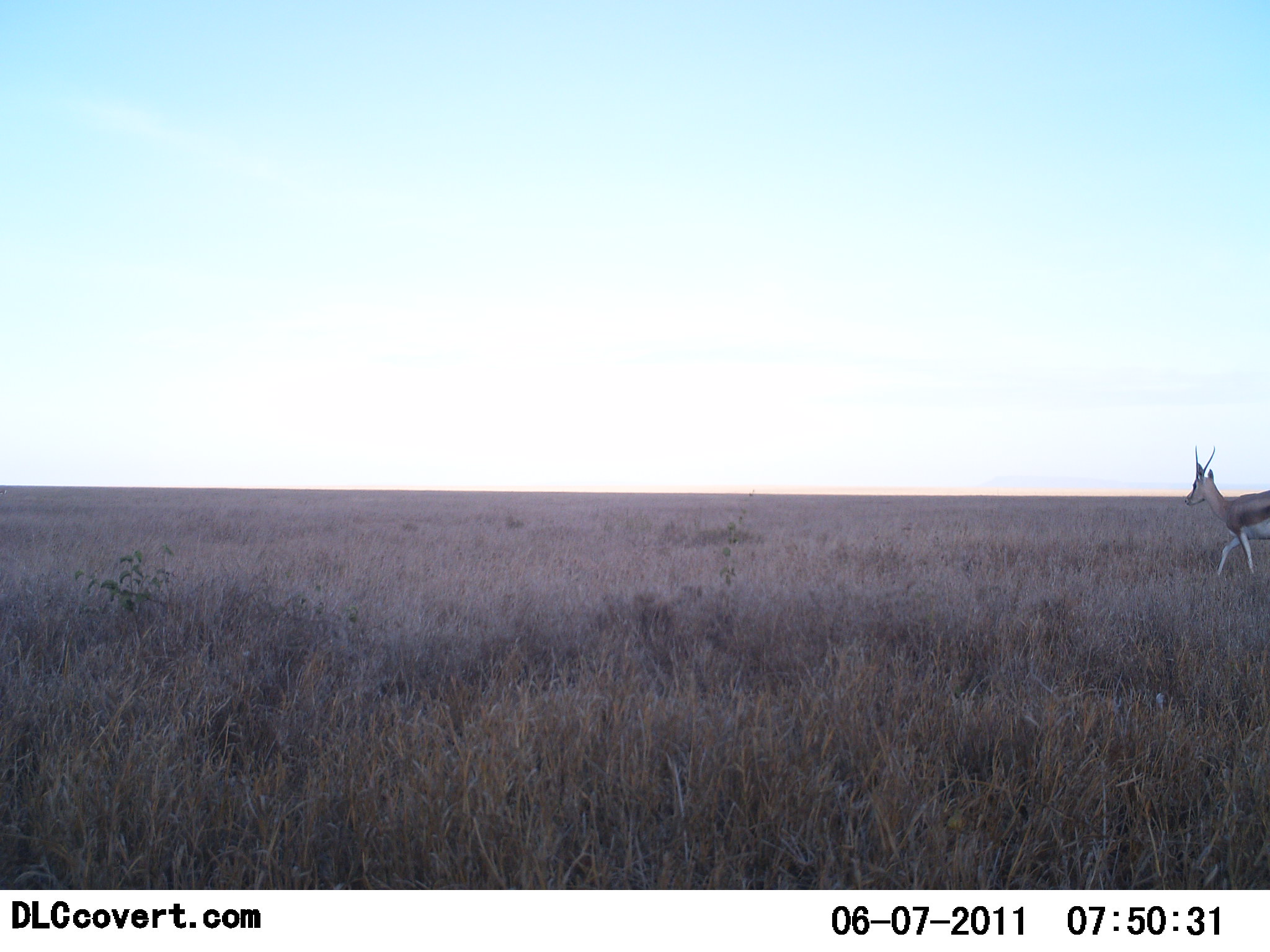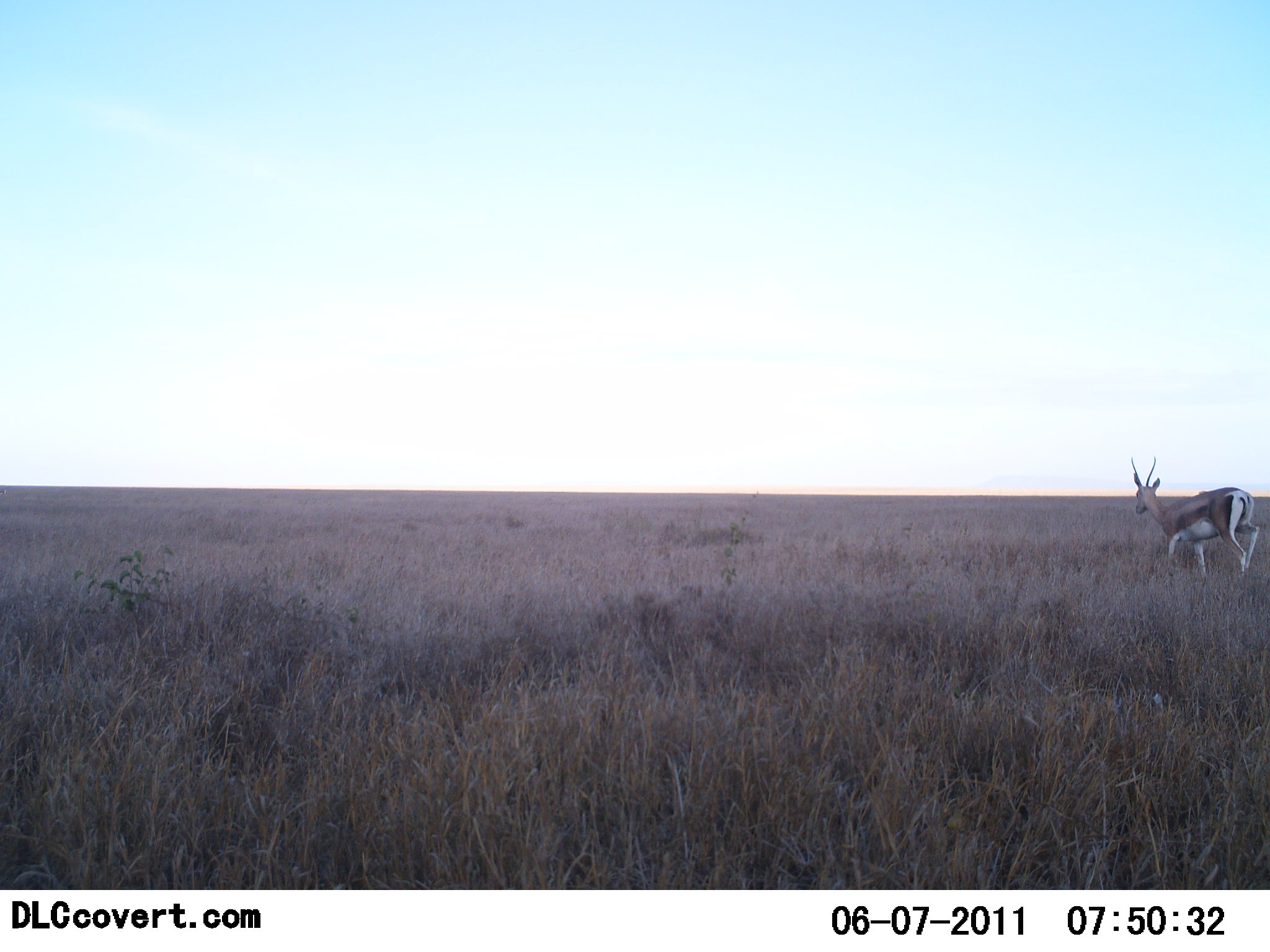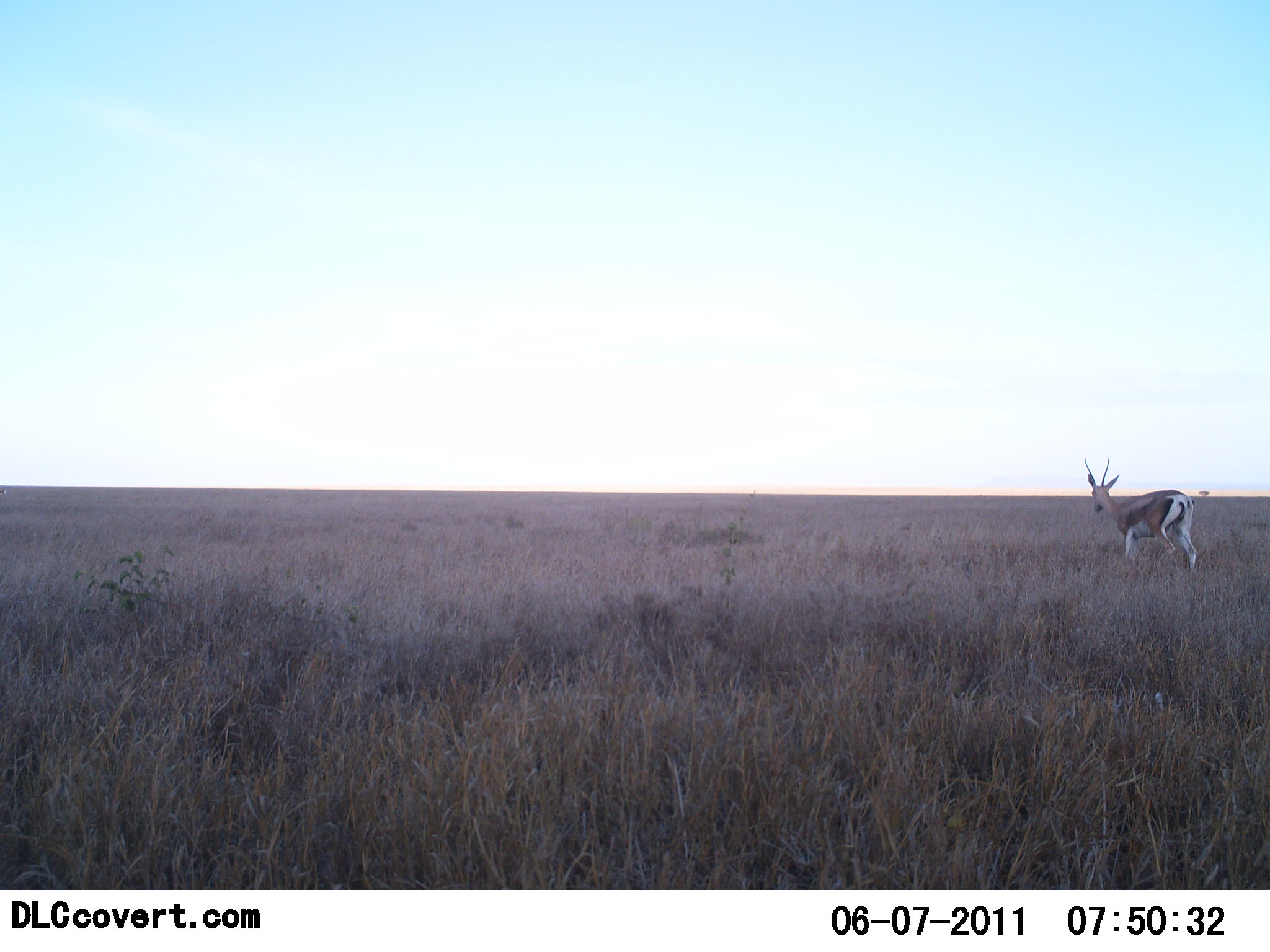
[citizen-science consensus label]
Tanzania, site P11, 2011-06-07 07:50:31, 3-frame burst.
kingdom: Animalia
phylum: Chordata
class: Mammalia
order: Artiodactyla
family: Bovidae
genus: Eudorcas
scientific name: Eudorcas thomsonii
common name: thomson's gazelle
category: gazellethomsons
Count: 1.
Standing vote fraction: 0%.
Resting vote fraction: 0%.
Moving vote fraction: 100%.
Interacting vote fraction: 0%.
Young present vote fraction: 0%.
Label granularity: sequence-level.